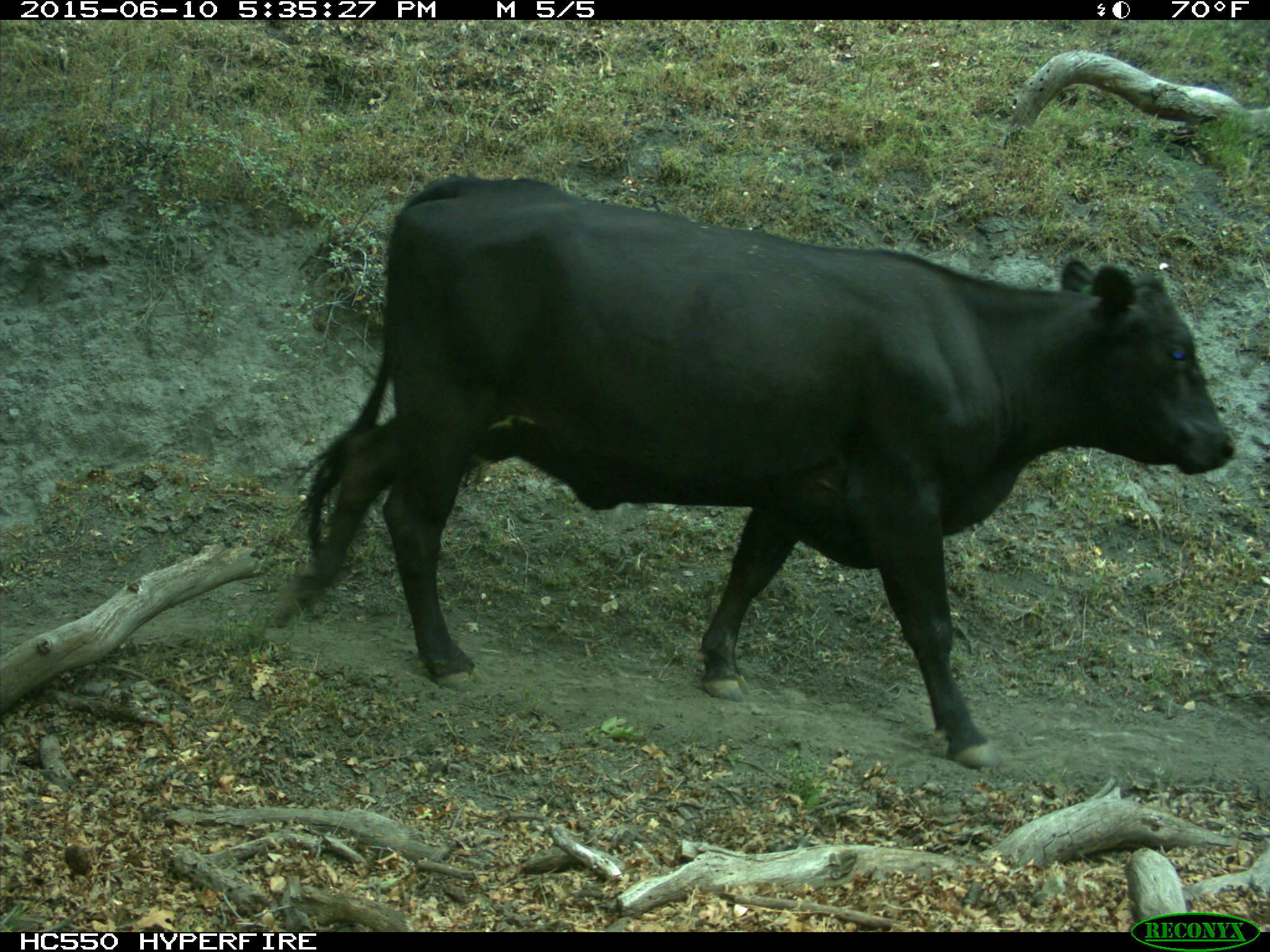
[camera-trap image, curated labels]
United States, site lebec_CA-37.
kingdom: Animalia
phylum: Chordata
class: Mammalia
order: Artiodactyla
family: Bovidae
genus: Bos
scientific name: Bos taurus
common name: domestic cow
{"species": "Bos taurus (domestic cow)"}